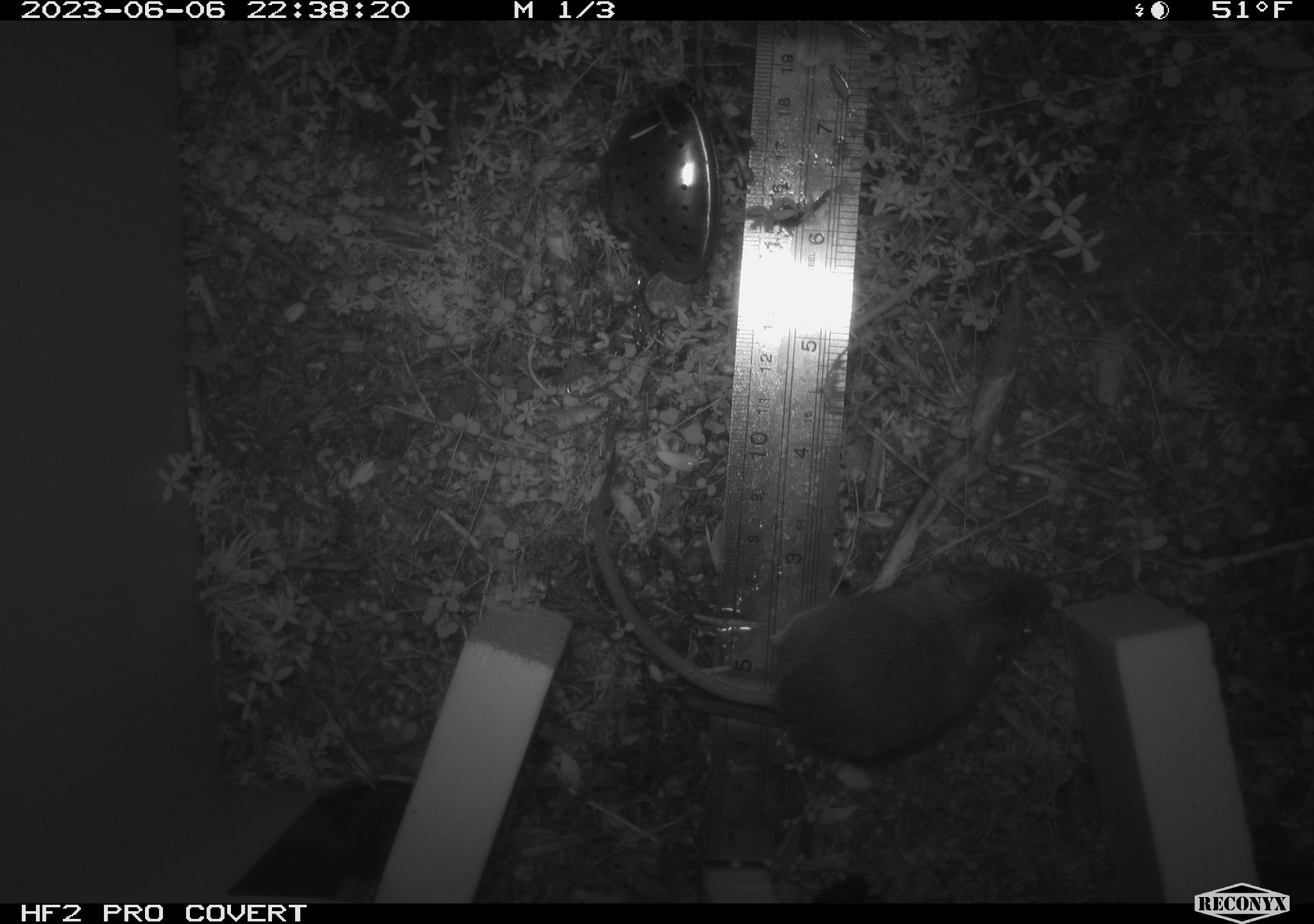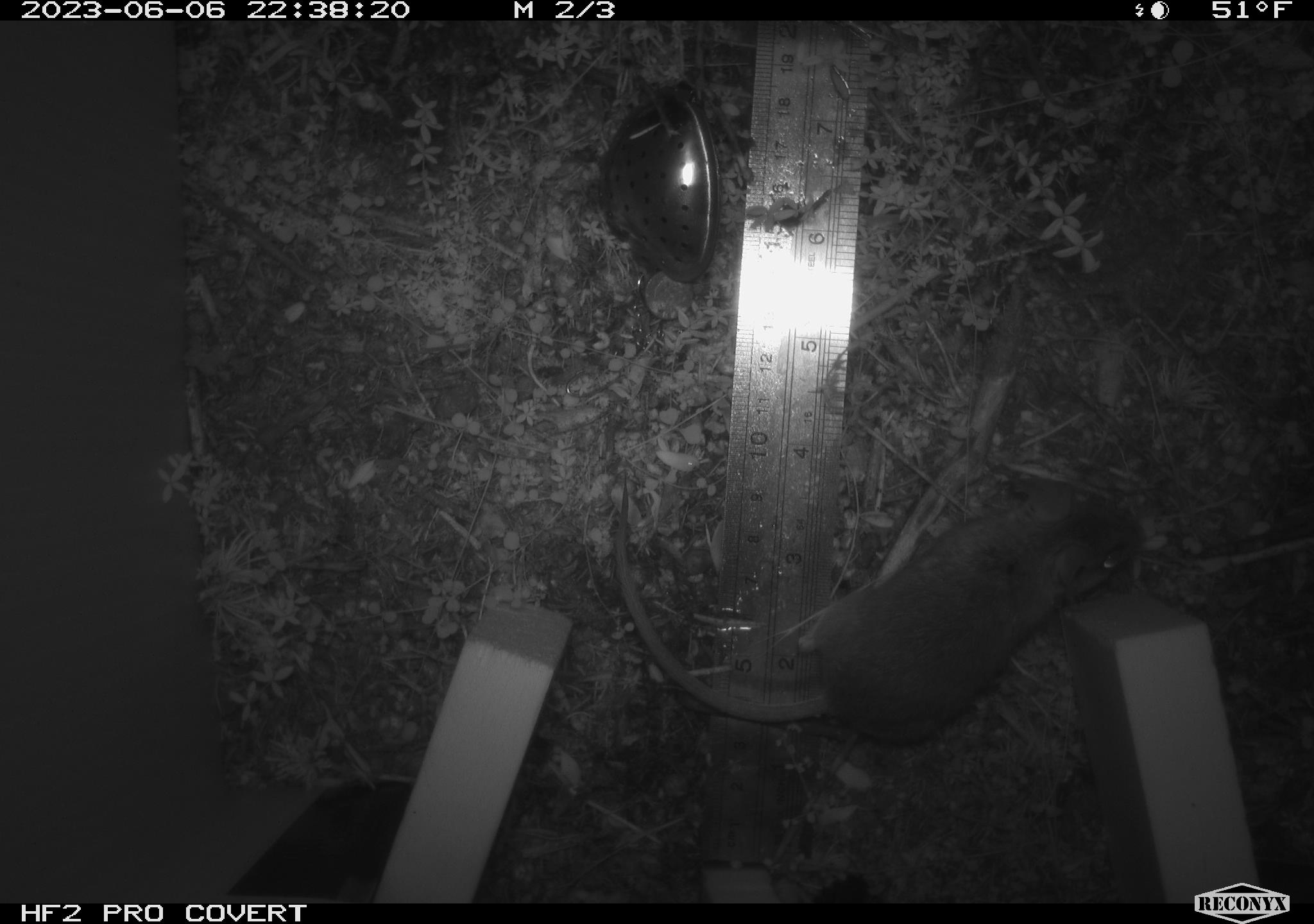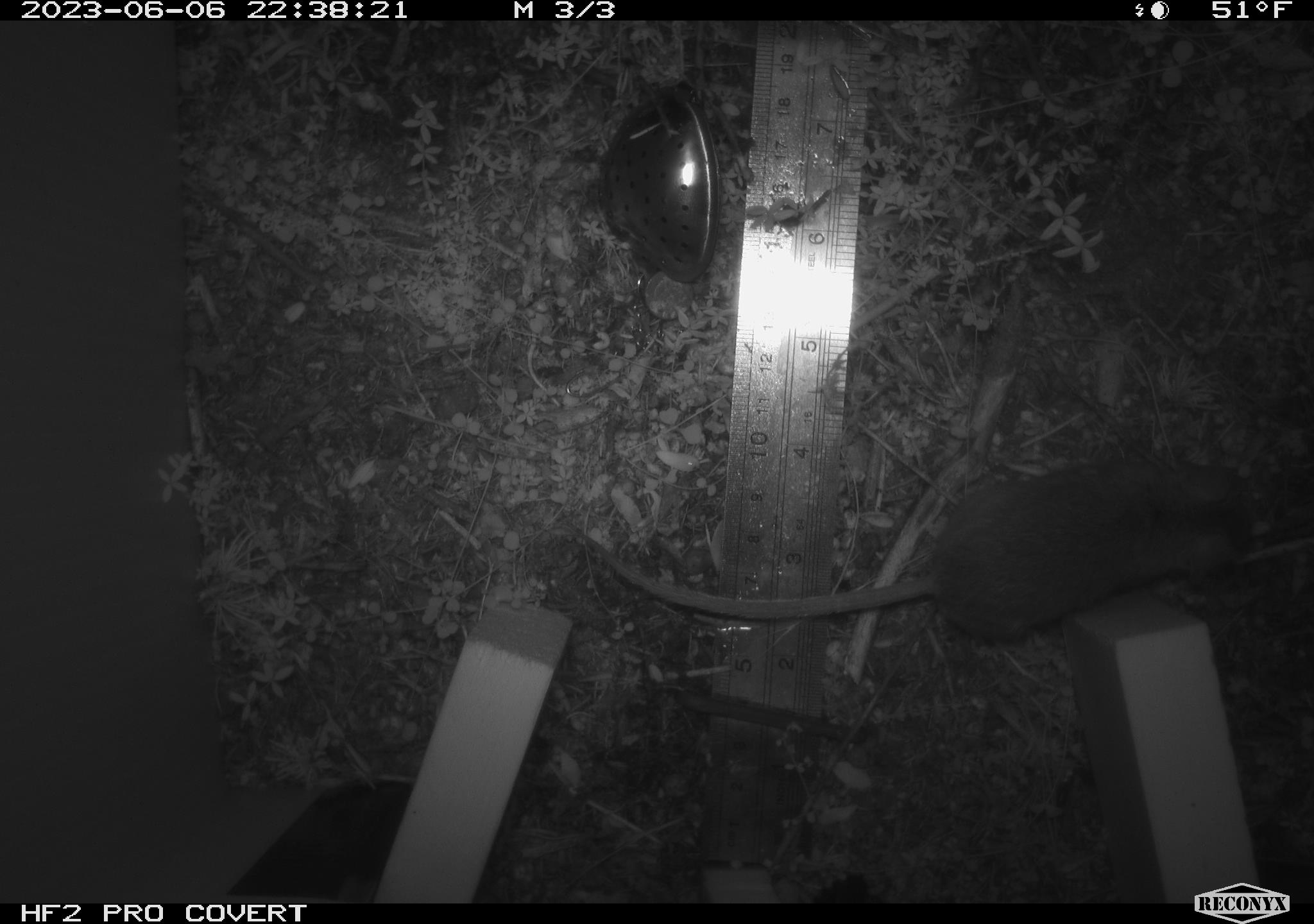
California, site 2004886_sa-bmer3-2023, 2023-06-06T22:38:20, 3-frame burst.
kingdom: Animalia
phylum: Chordata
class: Mammalia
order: Rodentia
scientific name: Rodentia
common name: mouse species